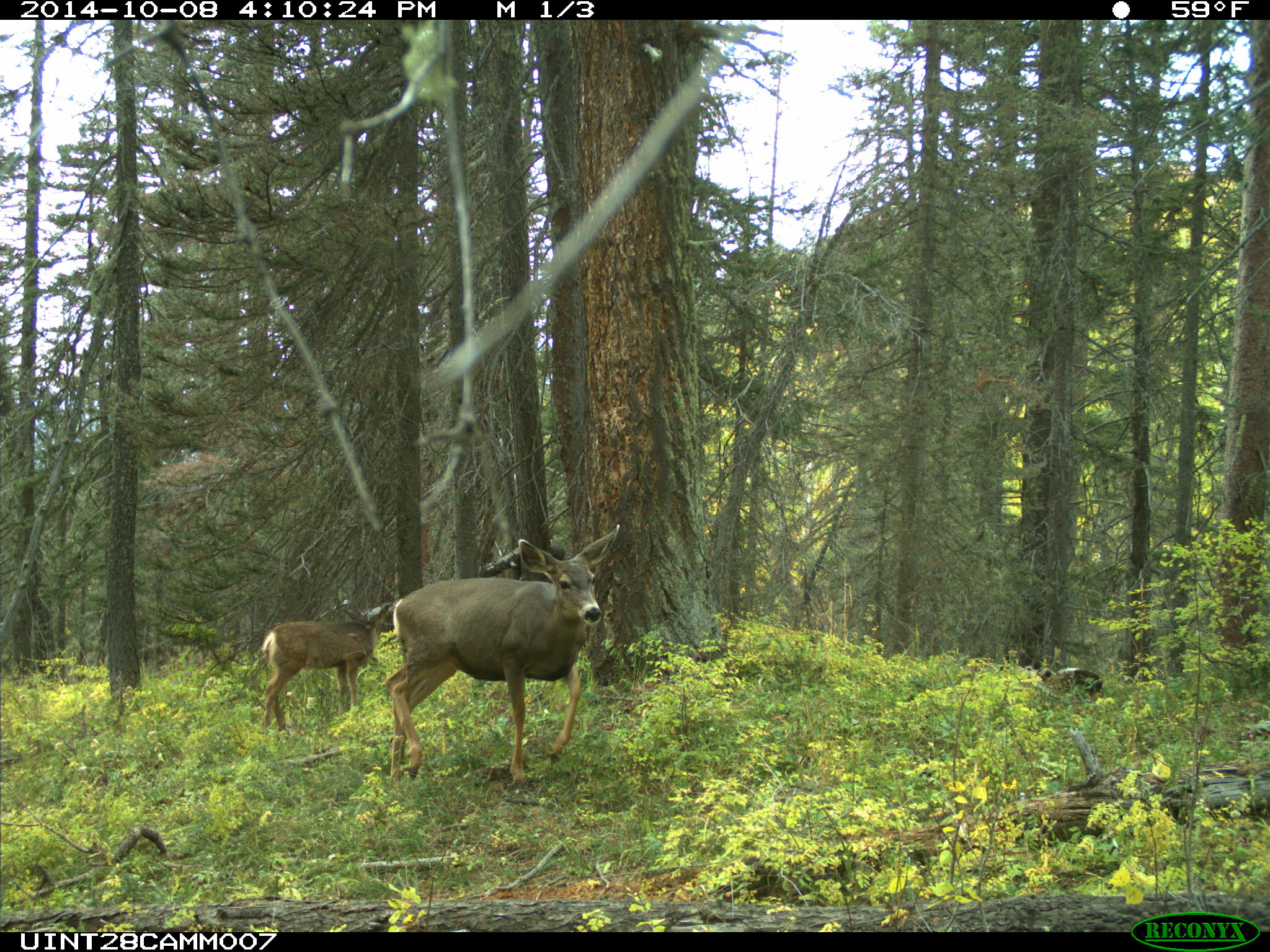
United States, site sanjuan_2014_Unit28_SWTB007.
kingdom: Animalia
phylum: Chordata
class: Mammalia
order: Artiodactyla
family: Cervidae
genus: Odocoileus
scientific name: Odocoileus hemionus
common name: mule deer